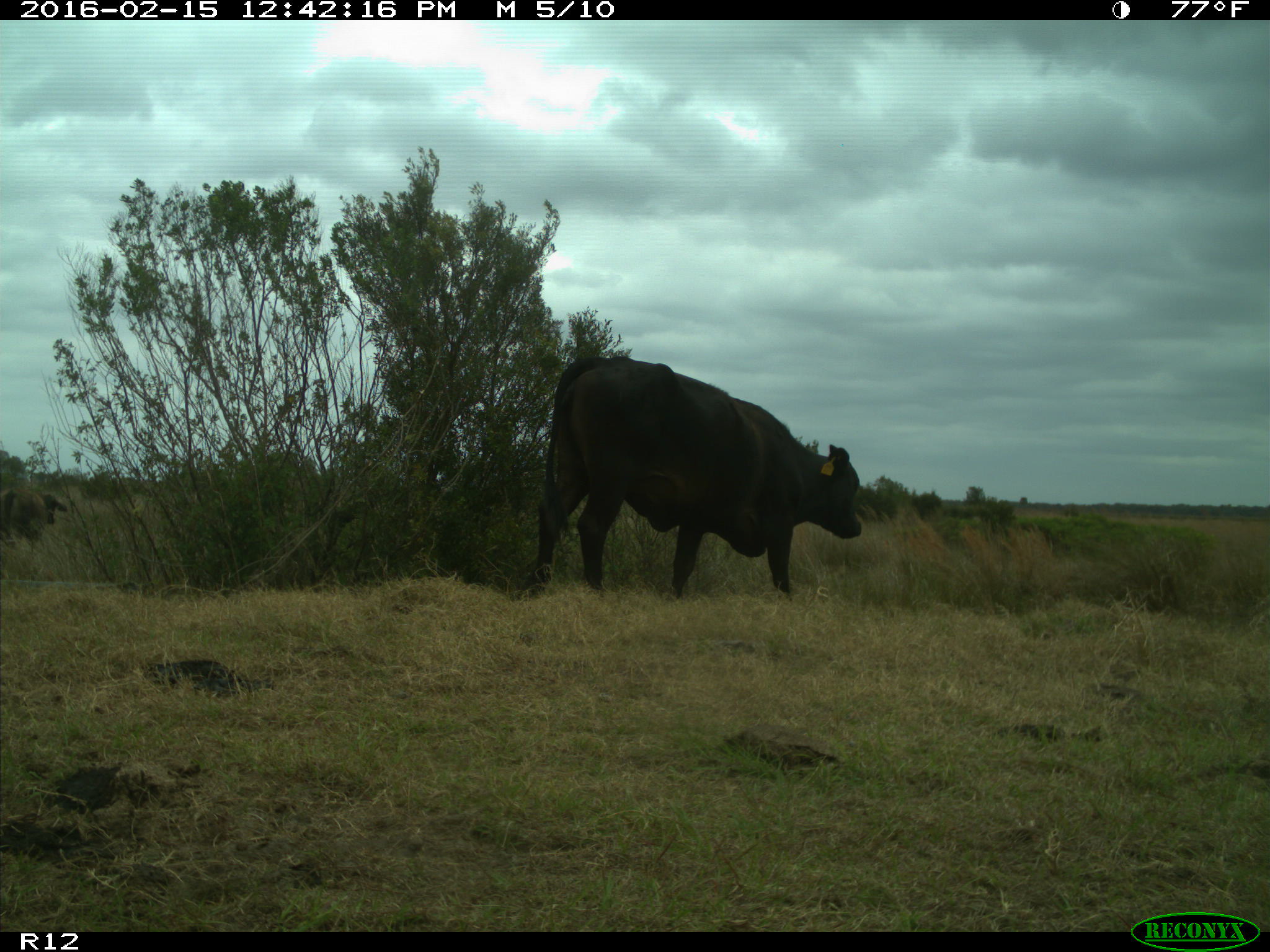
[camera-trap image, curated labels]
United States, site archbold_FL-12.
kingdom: Animalia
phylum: Chordata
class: Mammalia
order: Artiodactyla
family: Bovidae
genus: Bos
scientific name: Bos taurus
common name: domestic cow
Bos taurus (domestic cow).